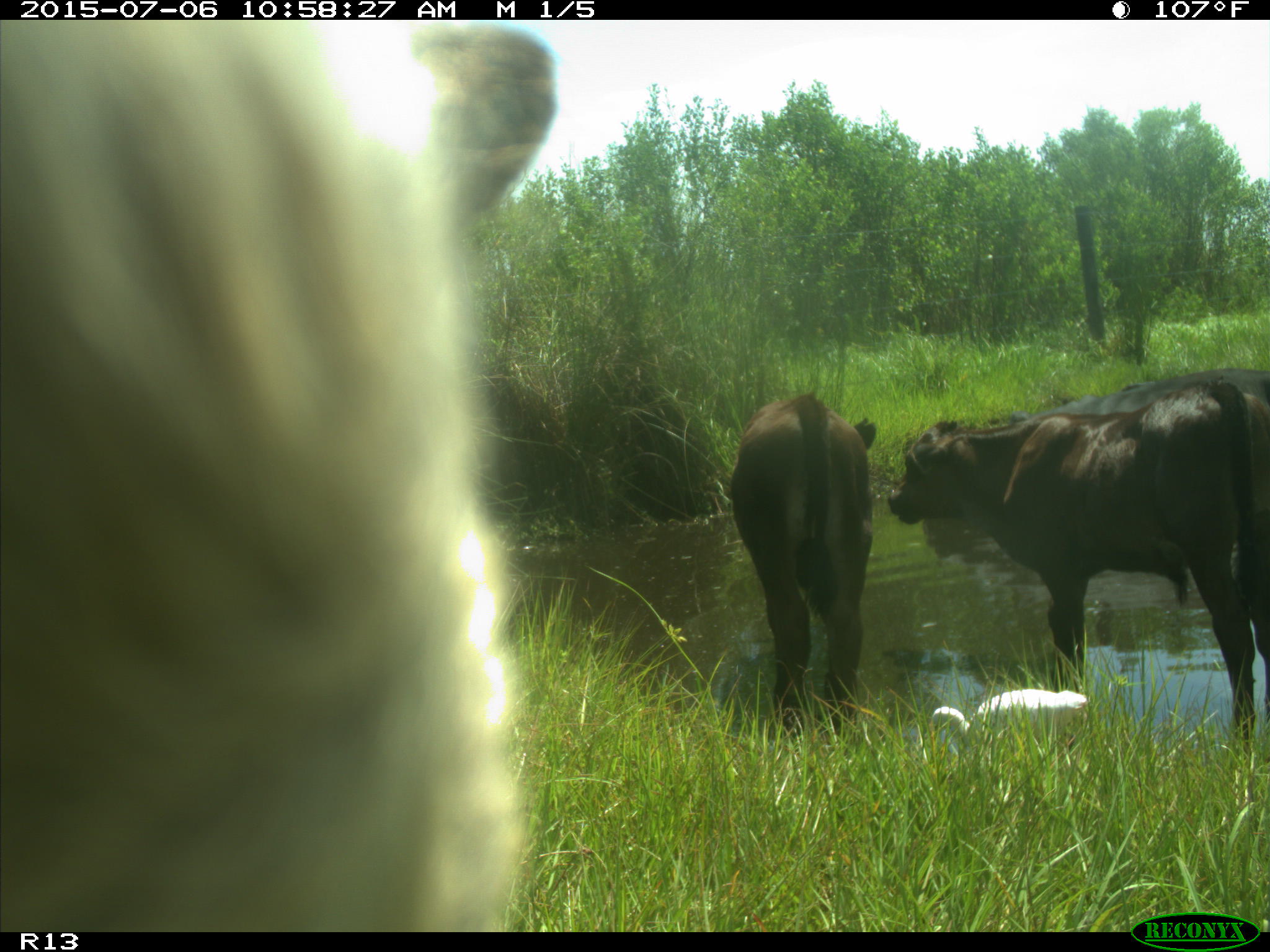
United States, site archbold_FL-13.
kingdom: Animalia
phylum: Chordata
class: Mammalia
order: Artiodactyla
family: Bovidae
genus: Bos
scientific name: Bos taurus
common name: domestic cow